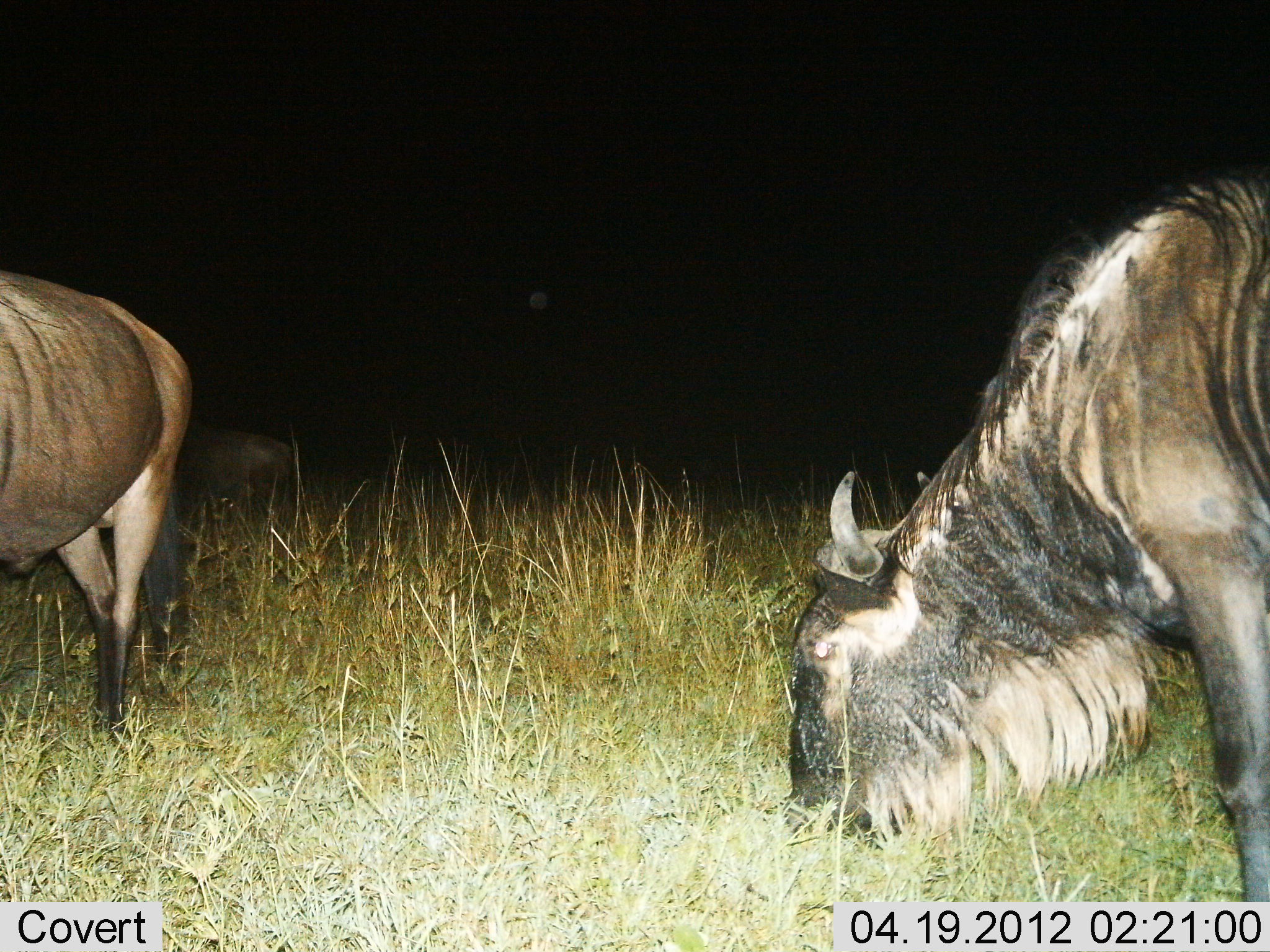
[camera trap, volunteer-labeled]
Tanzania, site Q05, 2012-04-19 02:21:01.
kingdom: Animalia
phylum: Chordata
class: Mammalia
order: Artiodactyla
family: Bovidae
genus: Connochaetes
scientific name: Connochaetes taurinus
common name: blue wildebeest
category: wildebeest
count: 3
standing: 53%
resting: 11%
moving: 11%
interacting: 0%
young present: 5%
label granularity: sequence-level